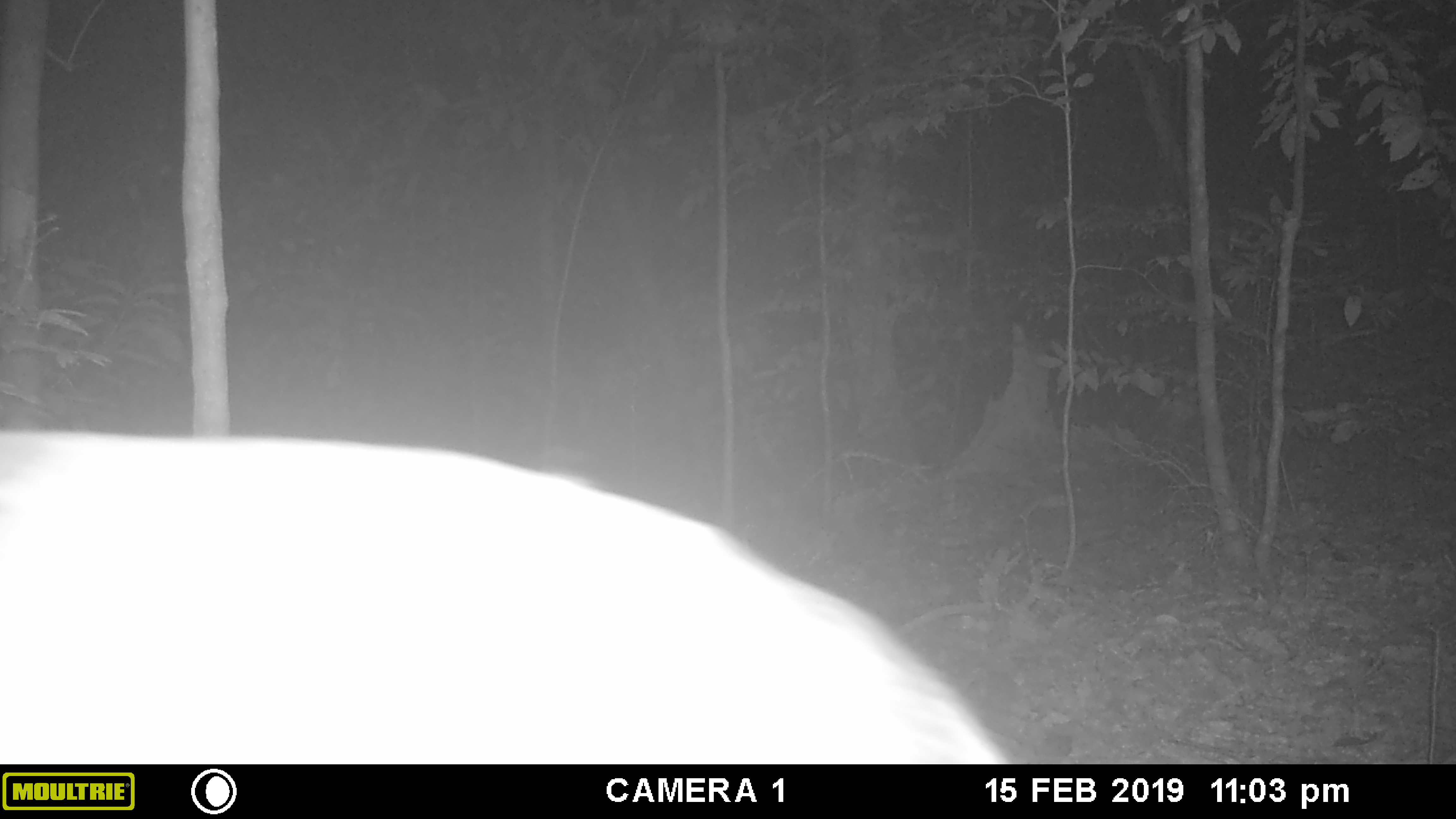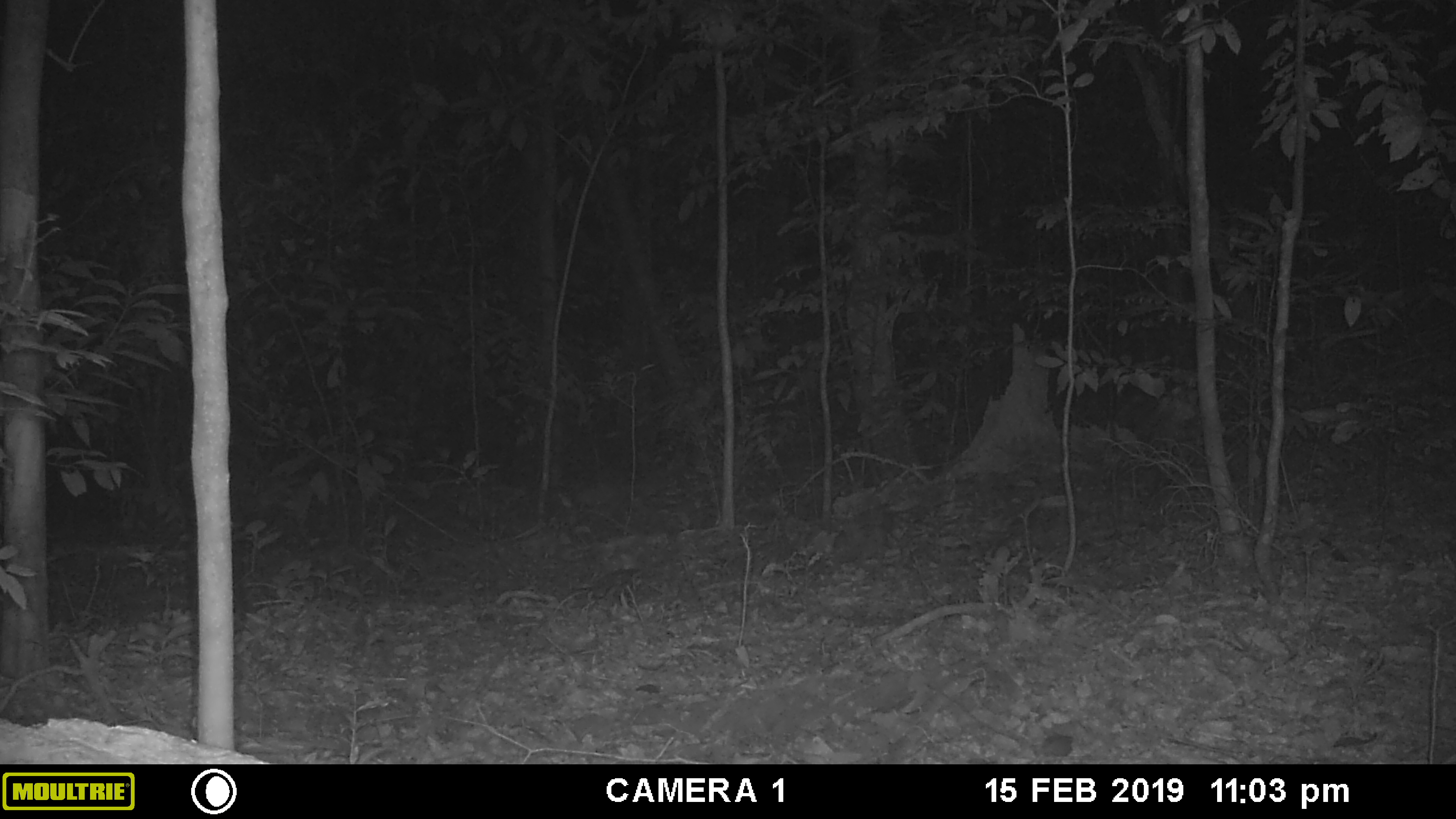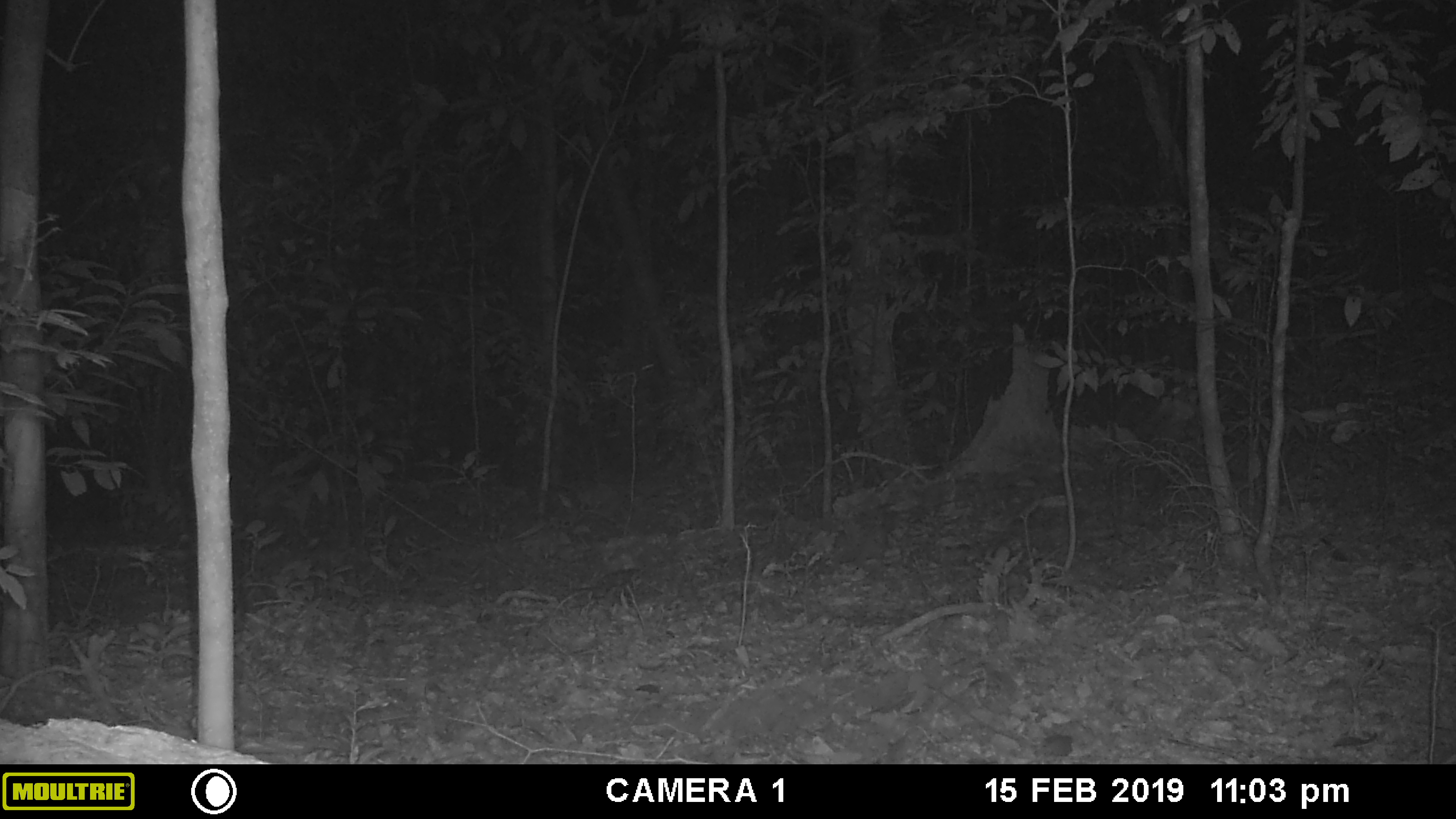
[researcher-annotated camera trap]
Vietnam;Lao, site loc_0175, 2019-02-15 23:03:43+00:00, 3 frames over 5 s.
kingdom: Animalia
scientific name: Animalia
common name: animal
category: unidentified animal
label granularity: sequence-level